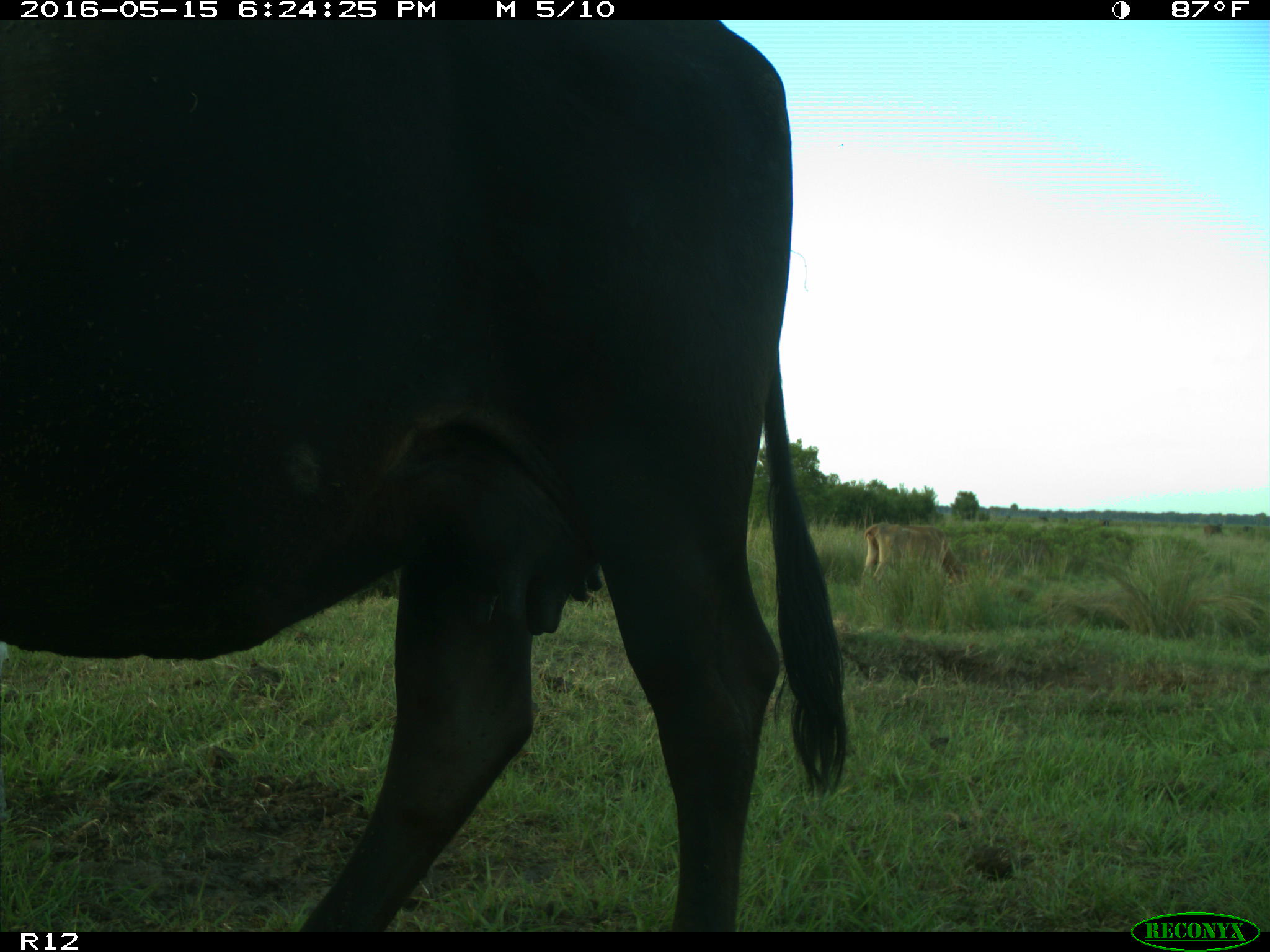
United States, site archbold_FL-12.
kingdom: Animalia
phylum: Chordata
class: Mammalia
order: Artiodactyla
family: Bovidae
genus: Bos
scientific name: Bos taurus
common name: domestic cow